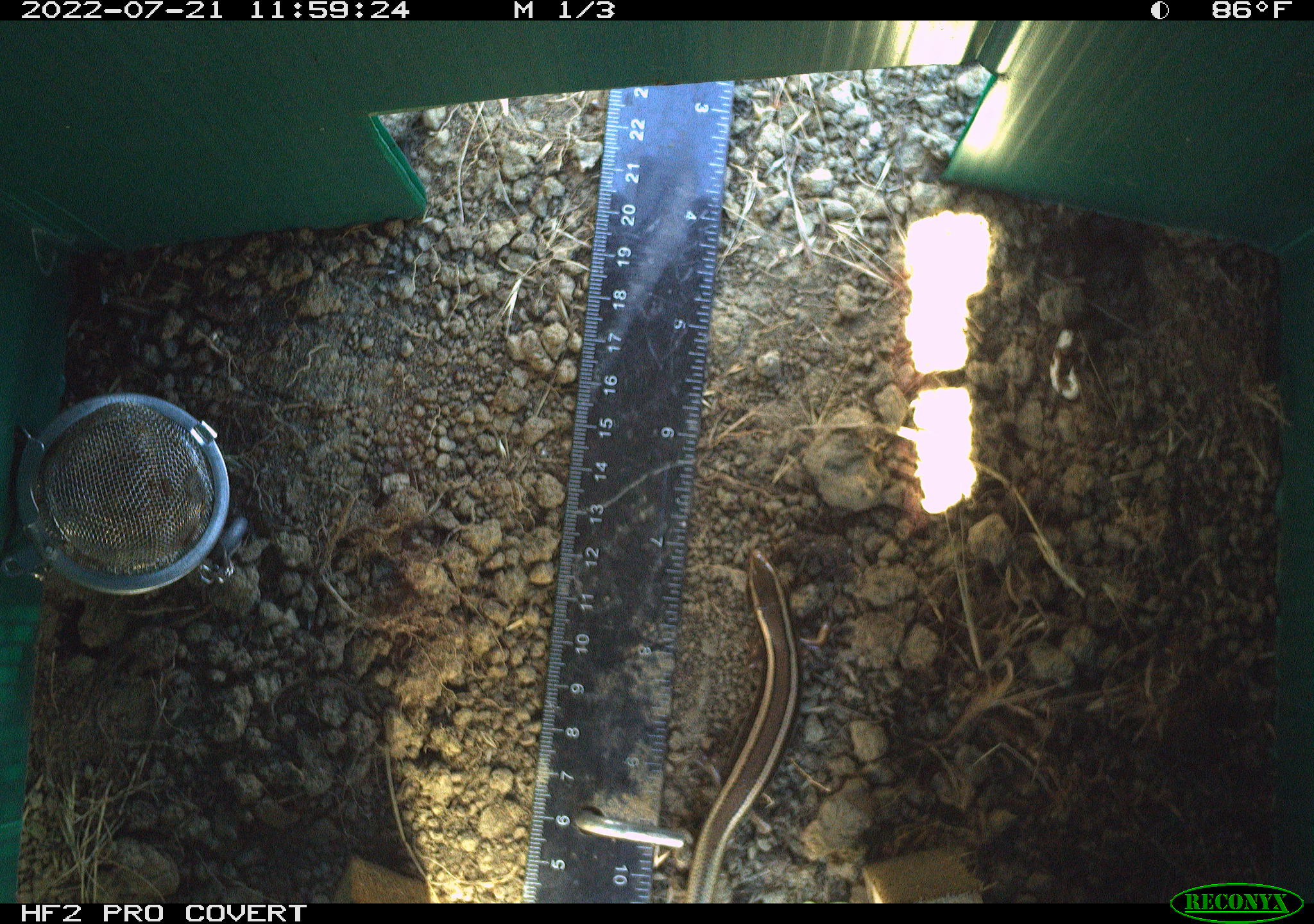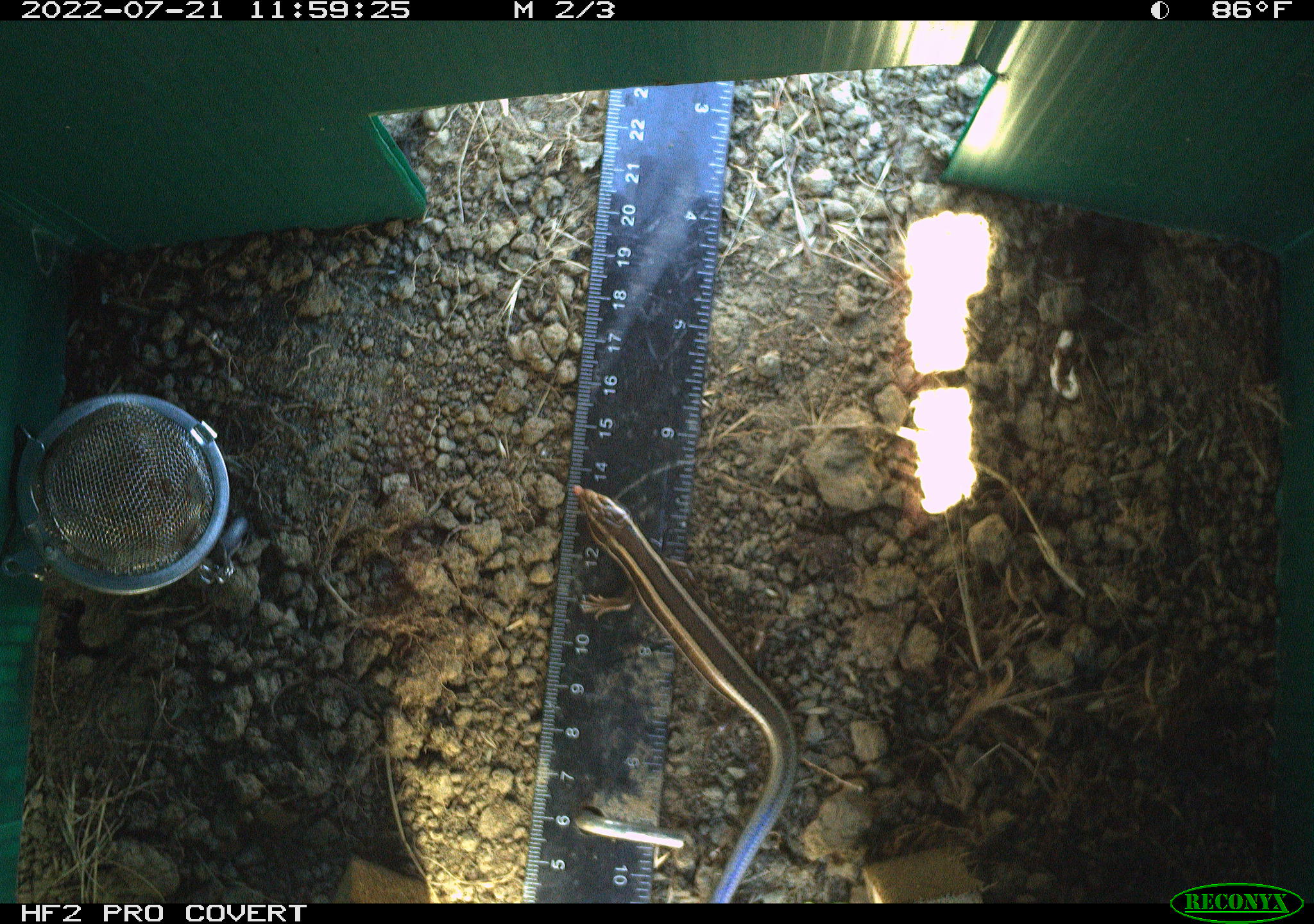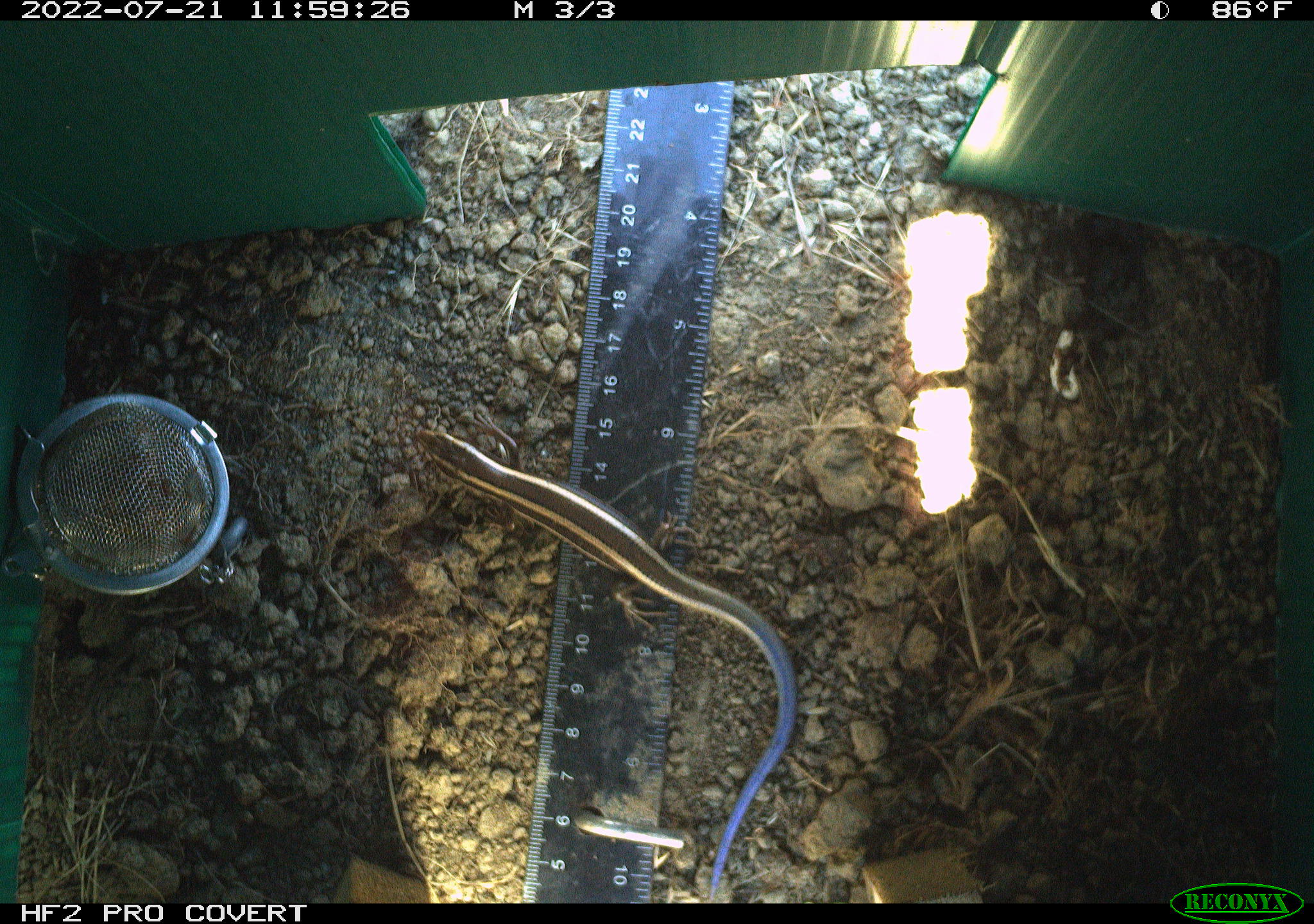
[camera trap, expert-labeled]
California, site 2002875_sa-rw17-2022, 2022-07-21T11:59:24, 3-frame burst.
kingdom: Animalia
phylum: Chordata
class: Reptilia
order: Squamata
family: Scincidae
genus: Plestiodon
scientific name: Plestiodon skiltonianus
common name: western skink